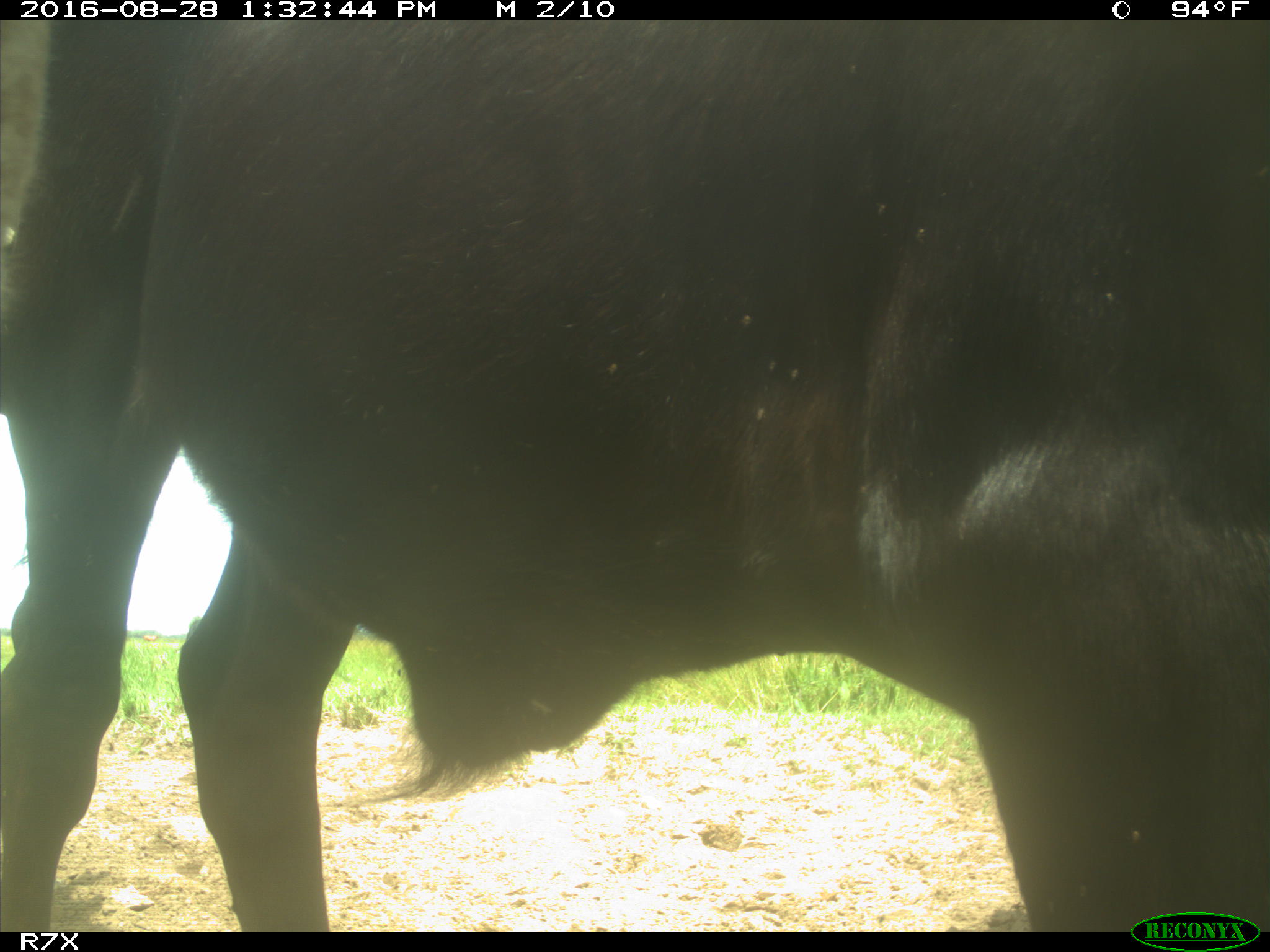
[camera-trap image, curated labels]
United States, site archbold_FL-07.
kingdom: Animalia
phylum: Chordata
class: Mammalia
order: Artiodactyla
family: Bovidae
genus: Bos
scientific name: Bos taurus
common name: domestic cow